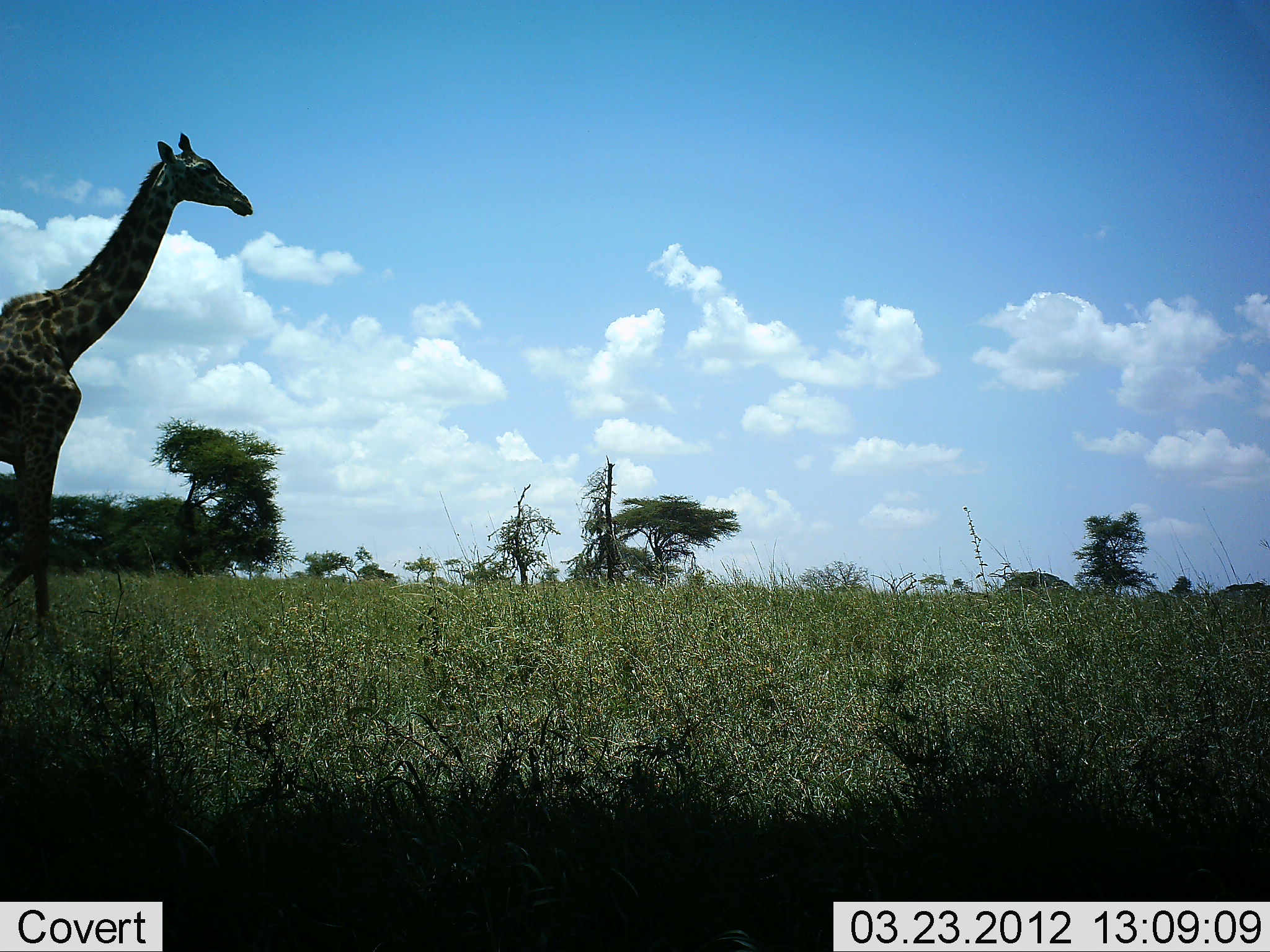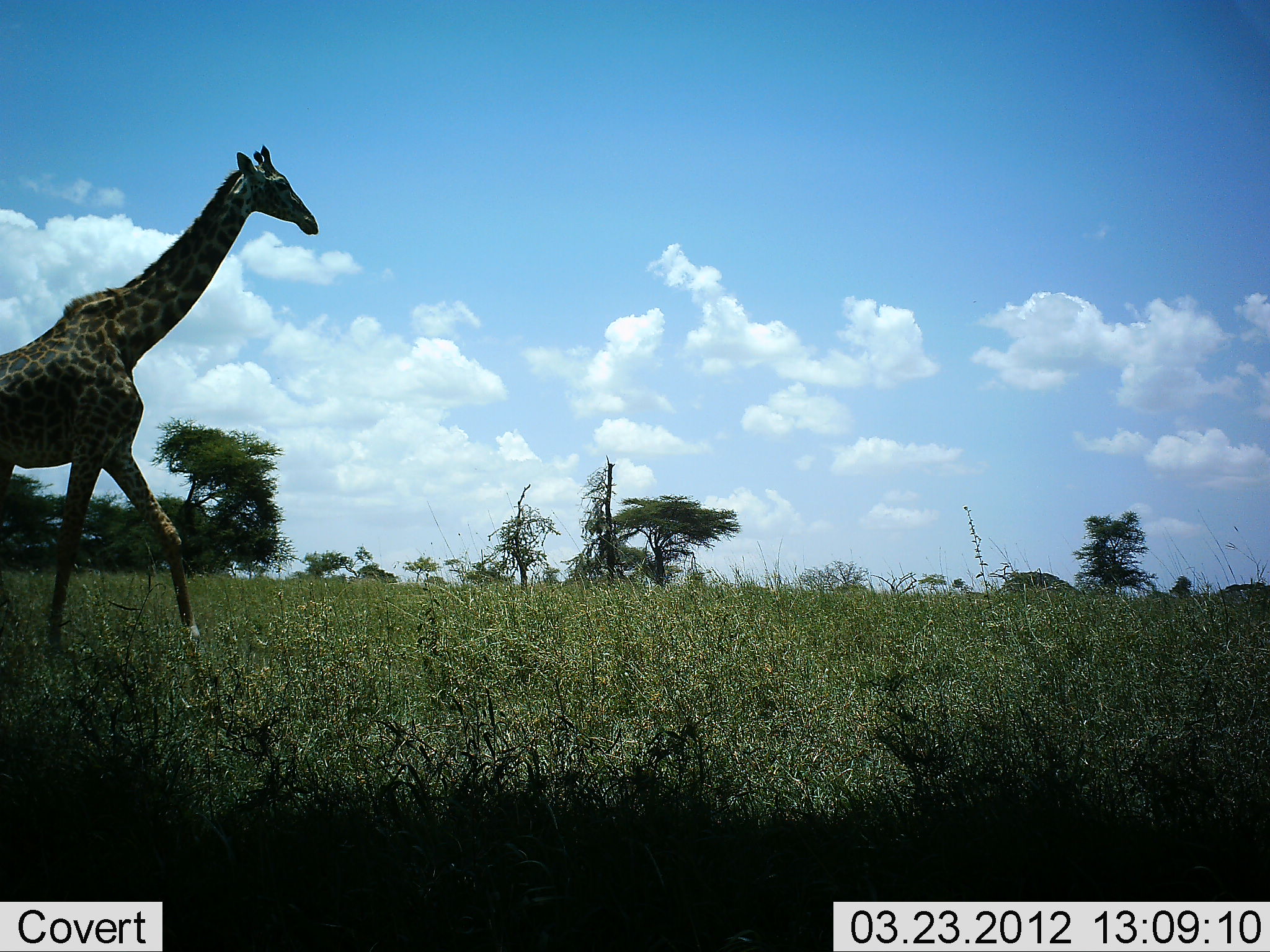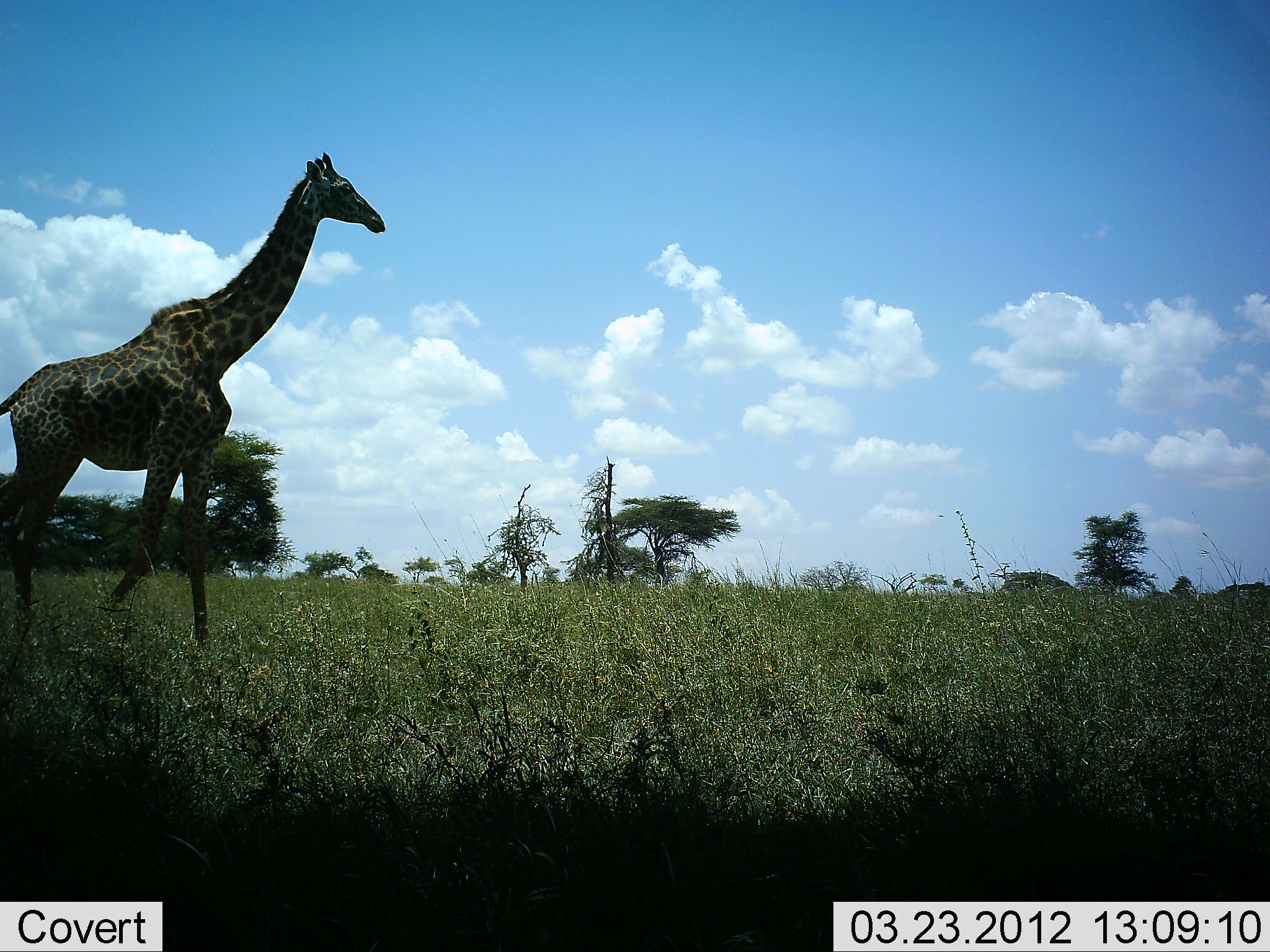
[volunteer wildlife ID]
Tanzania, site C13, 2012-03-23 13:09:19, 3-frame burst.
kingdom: Animalia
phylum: Chordata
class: Mammalia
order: Artiodactyla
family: Giraffidae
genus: Giraffa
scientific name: Giraffa camelopardalis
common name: giraffe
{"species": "giraffe (Giraffa camelopardalis)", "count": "1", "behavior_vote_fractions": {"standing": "10%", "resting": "0%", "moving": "95%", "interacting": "0%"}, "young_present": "0%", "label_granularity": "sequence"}